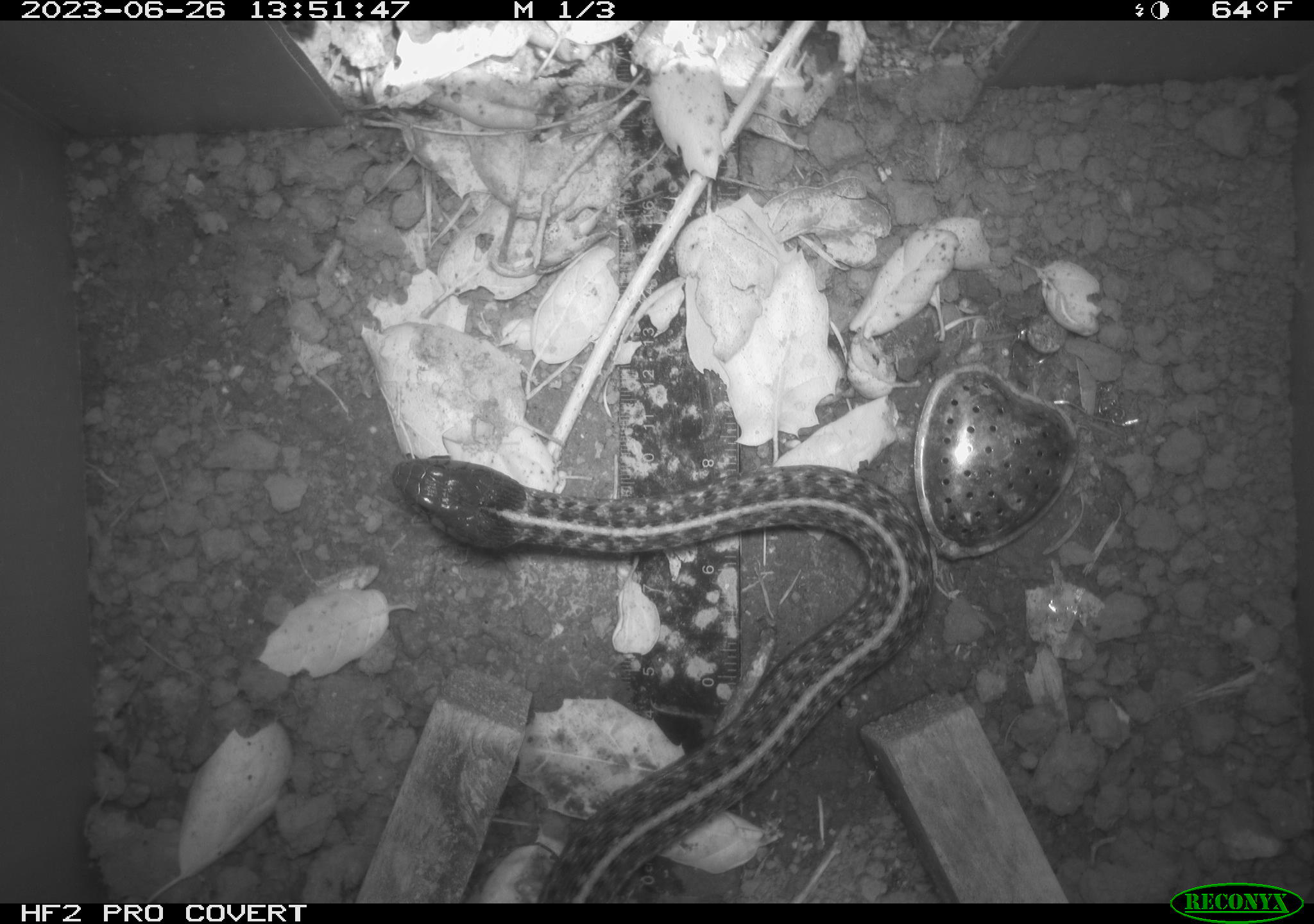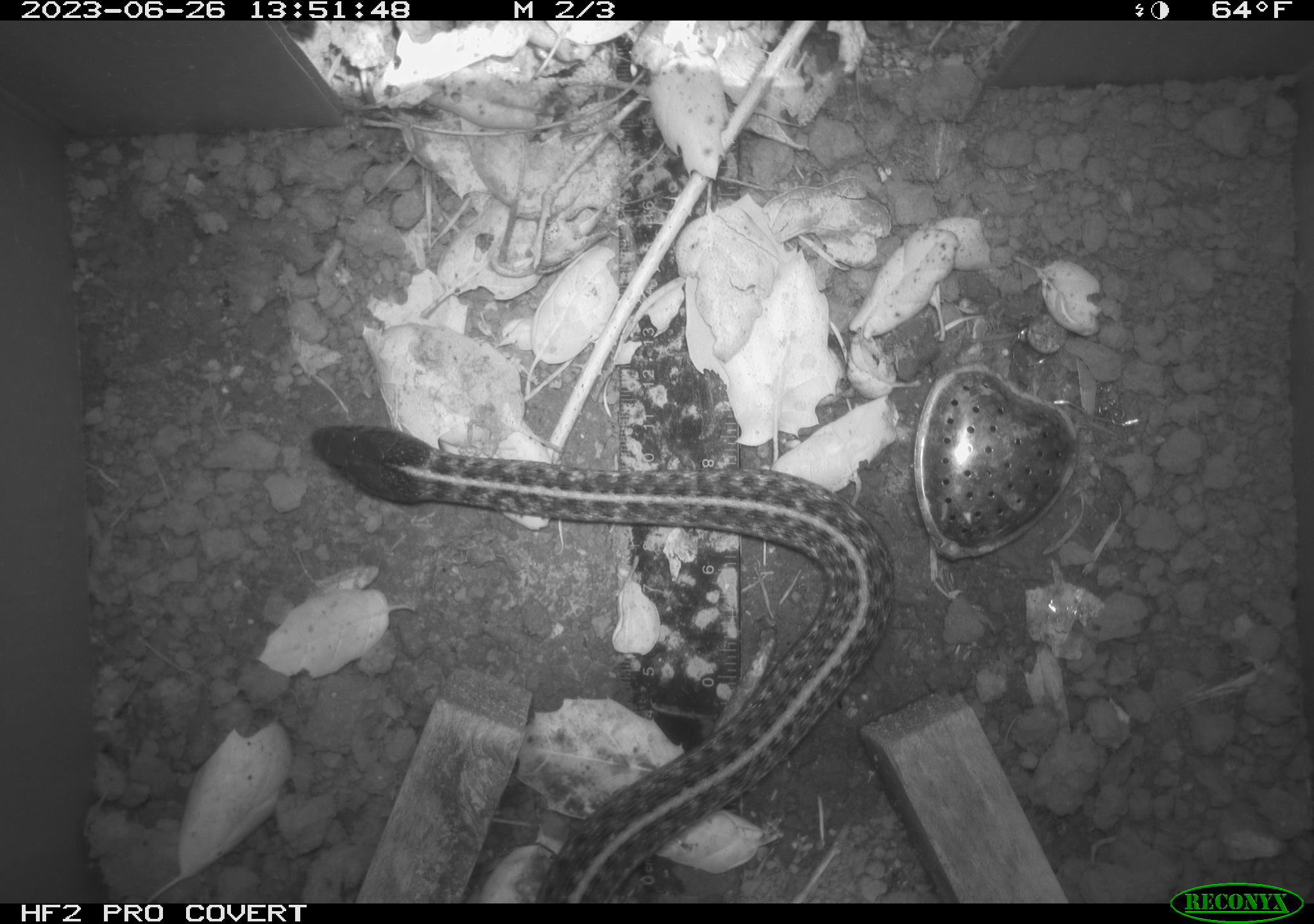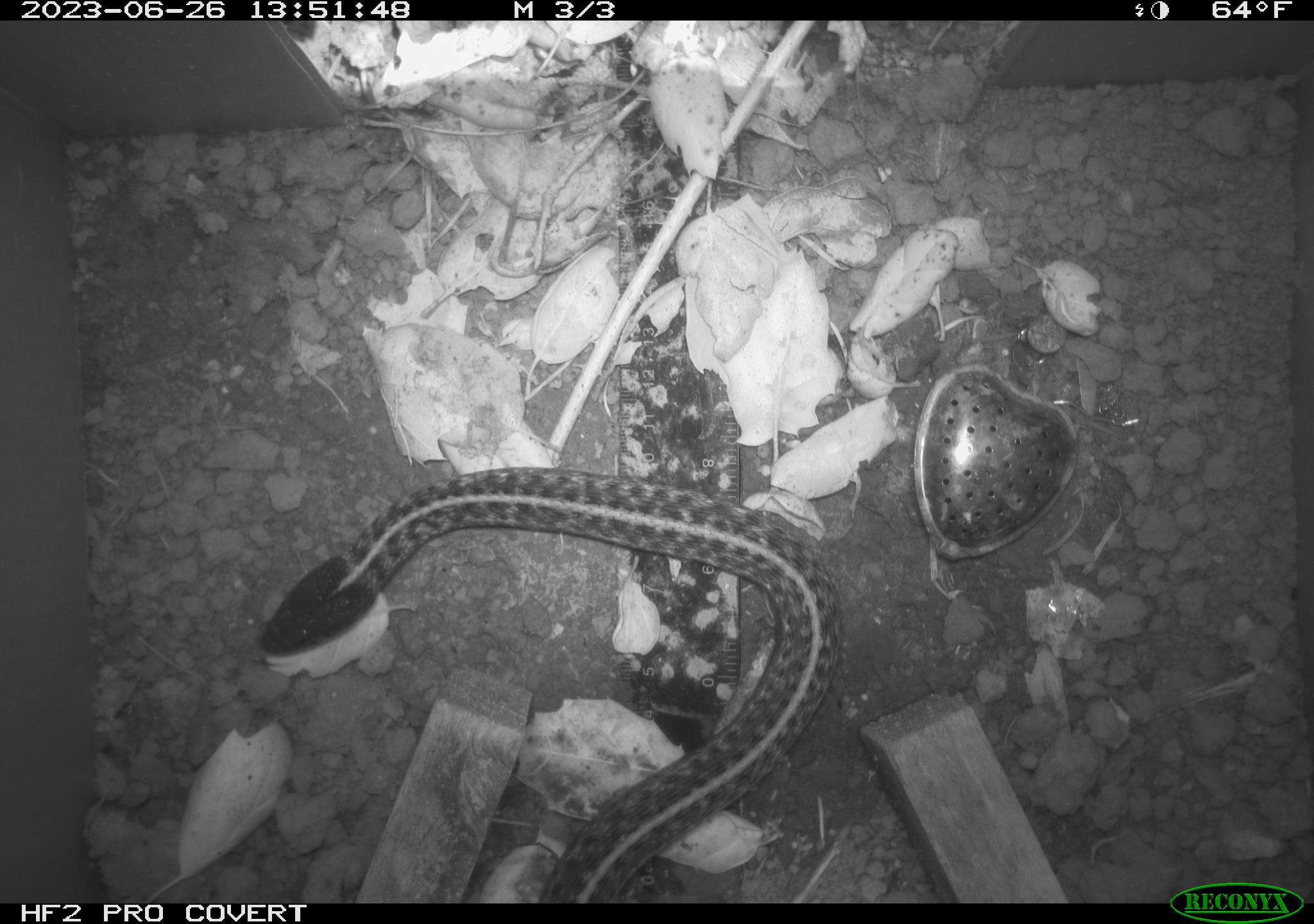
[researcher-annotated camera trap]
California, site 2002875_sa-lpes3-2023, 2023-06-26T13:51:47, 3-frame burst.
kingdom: Animalia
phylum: Chordata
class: Reptilia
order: Squamata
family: Colubridae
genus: Thamnophis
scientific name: Thamnophis elegans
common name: terrestrial gartersnake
Terrestrial gartersnake (Thamnophis elegans).